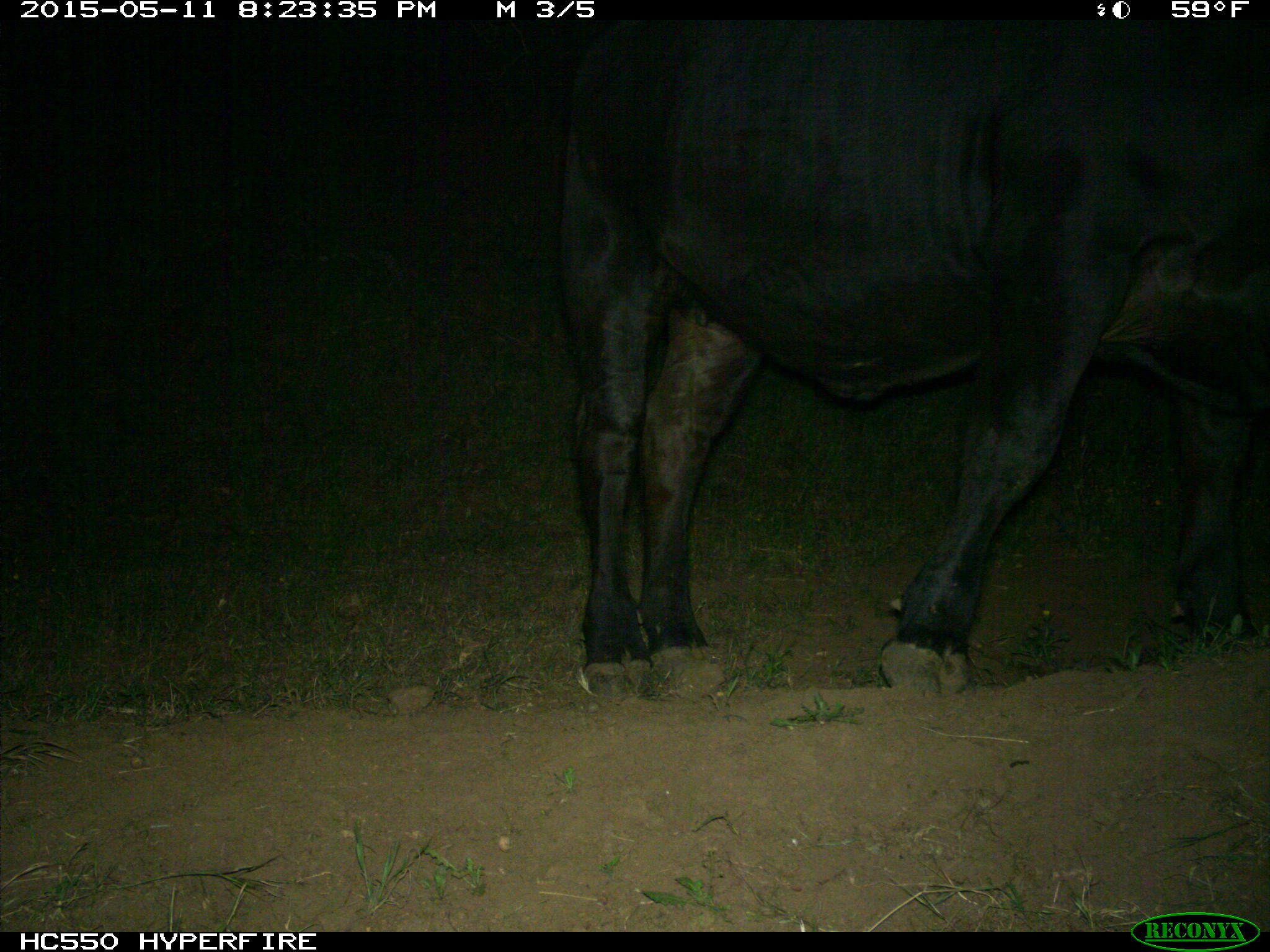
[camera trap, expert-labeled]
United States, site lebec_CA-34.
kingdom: Animalia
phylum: Chordata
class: Mammalia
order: Artiodactyla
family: Bovidae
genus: Bos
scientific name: Bos taurus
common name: domestic cow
Bos taurus (domestic cow).